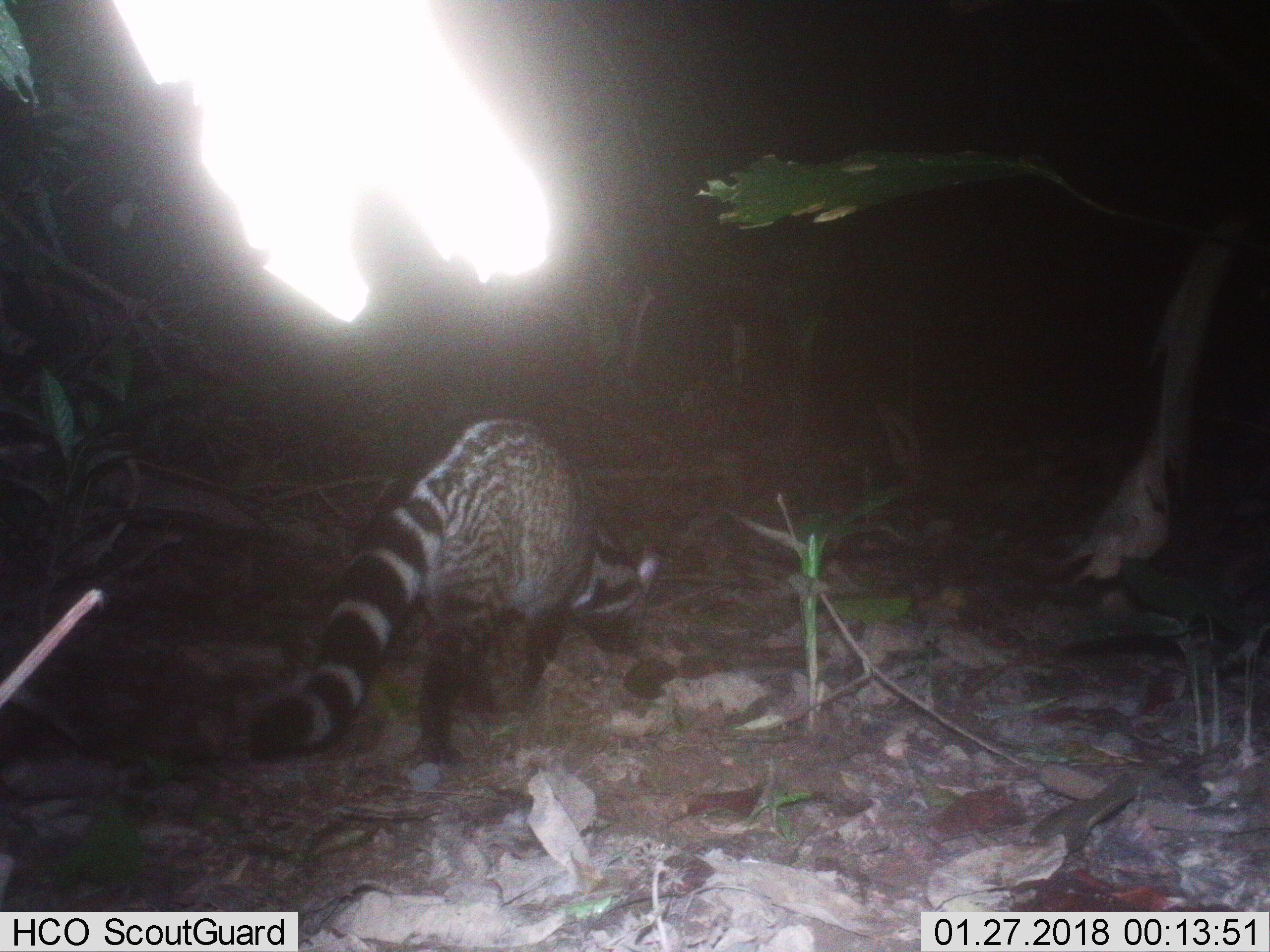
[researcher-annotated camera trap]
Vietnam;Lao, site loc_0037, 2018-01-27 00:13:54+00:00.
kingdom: Animalia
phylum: Chordata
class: Mammalia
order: Carnivora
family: Viverridae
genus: Viverra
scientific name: Viverra zibetha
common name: large indian civet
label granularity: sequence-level